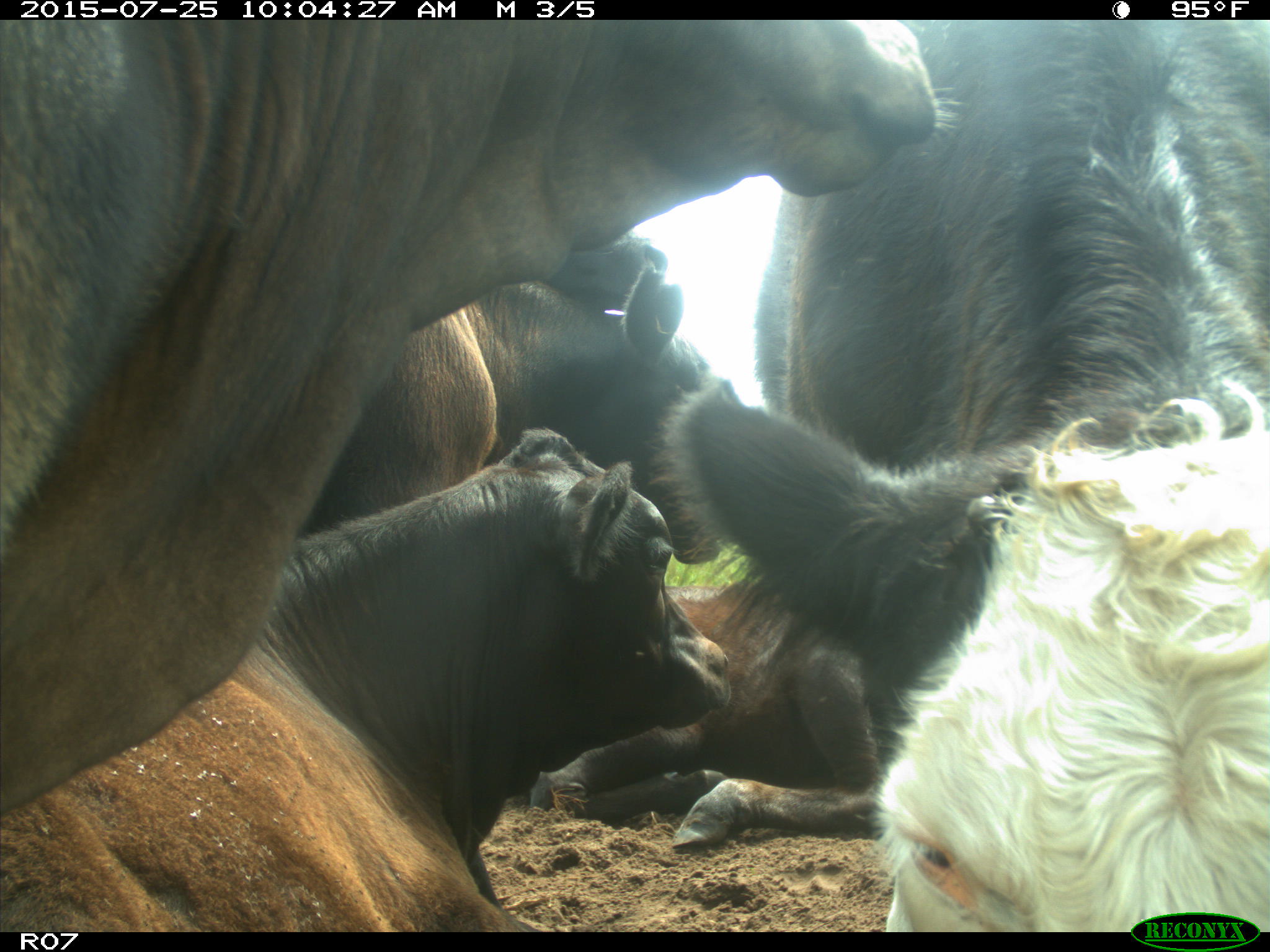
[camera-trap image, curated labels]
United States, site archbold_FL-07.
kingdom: Animalia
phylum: Chordata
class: Mammalia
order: Artiodactyla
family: Bovidae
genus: Bos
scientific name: Bos taurus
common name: domestic cow